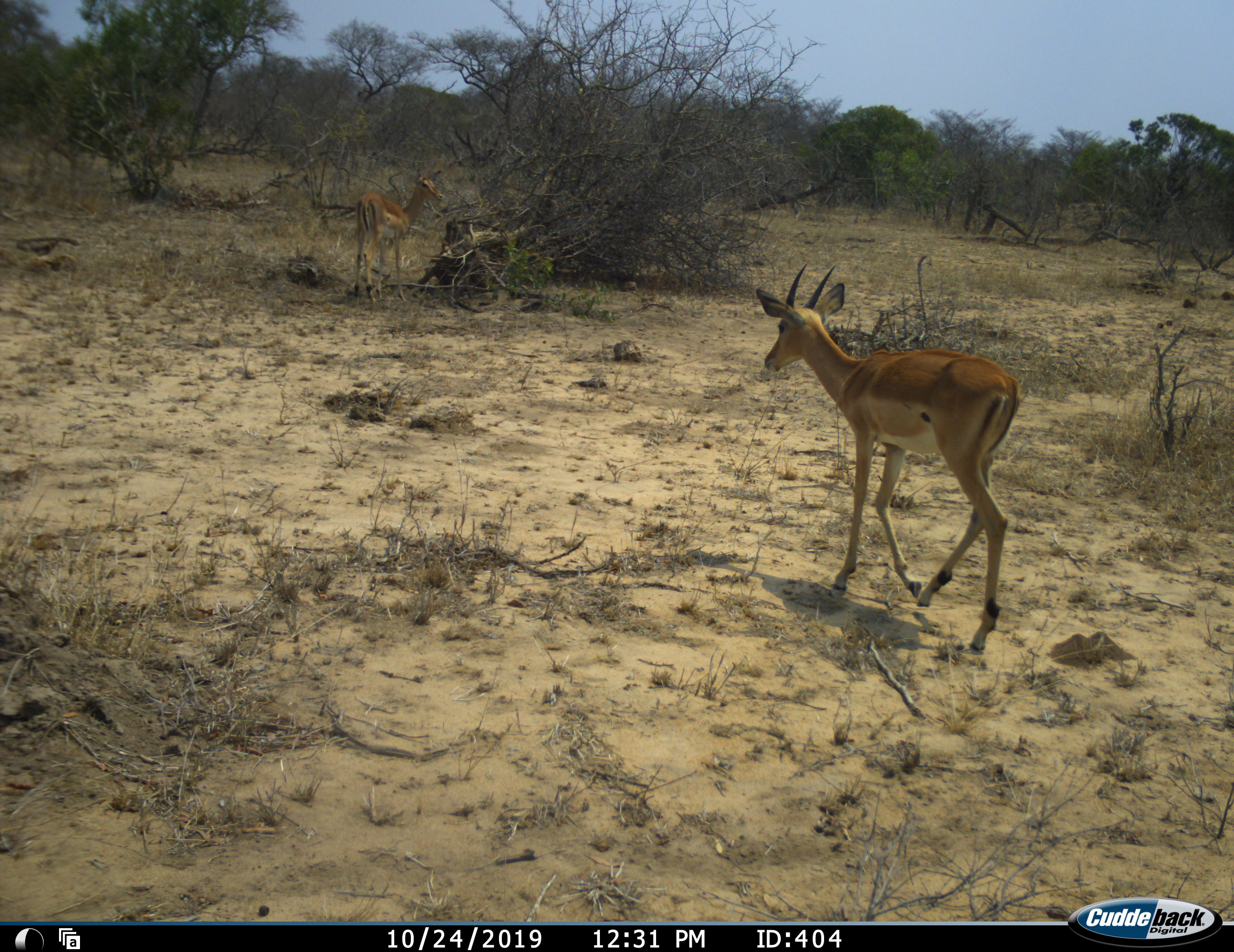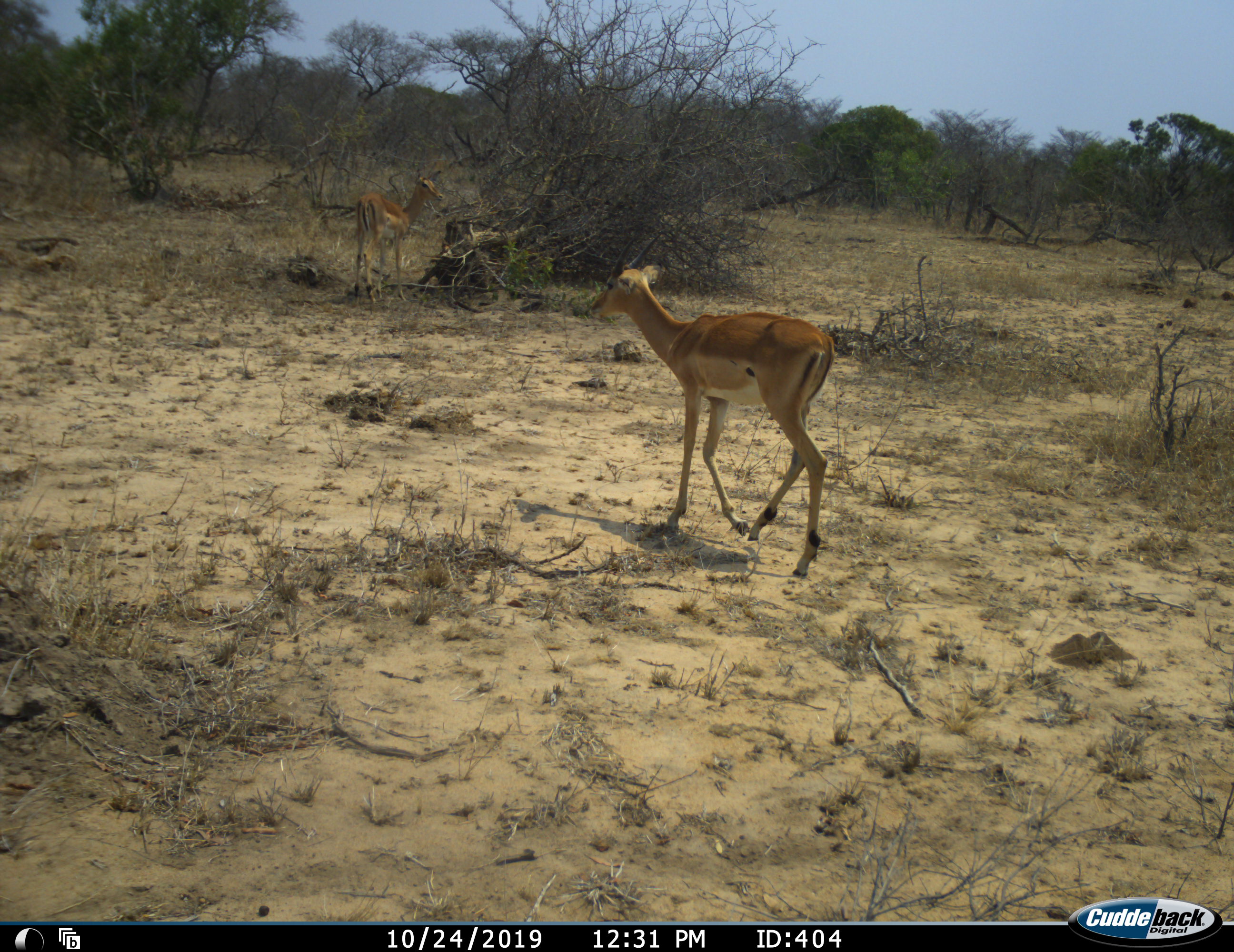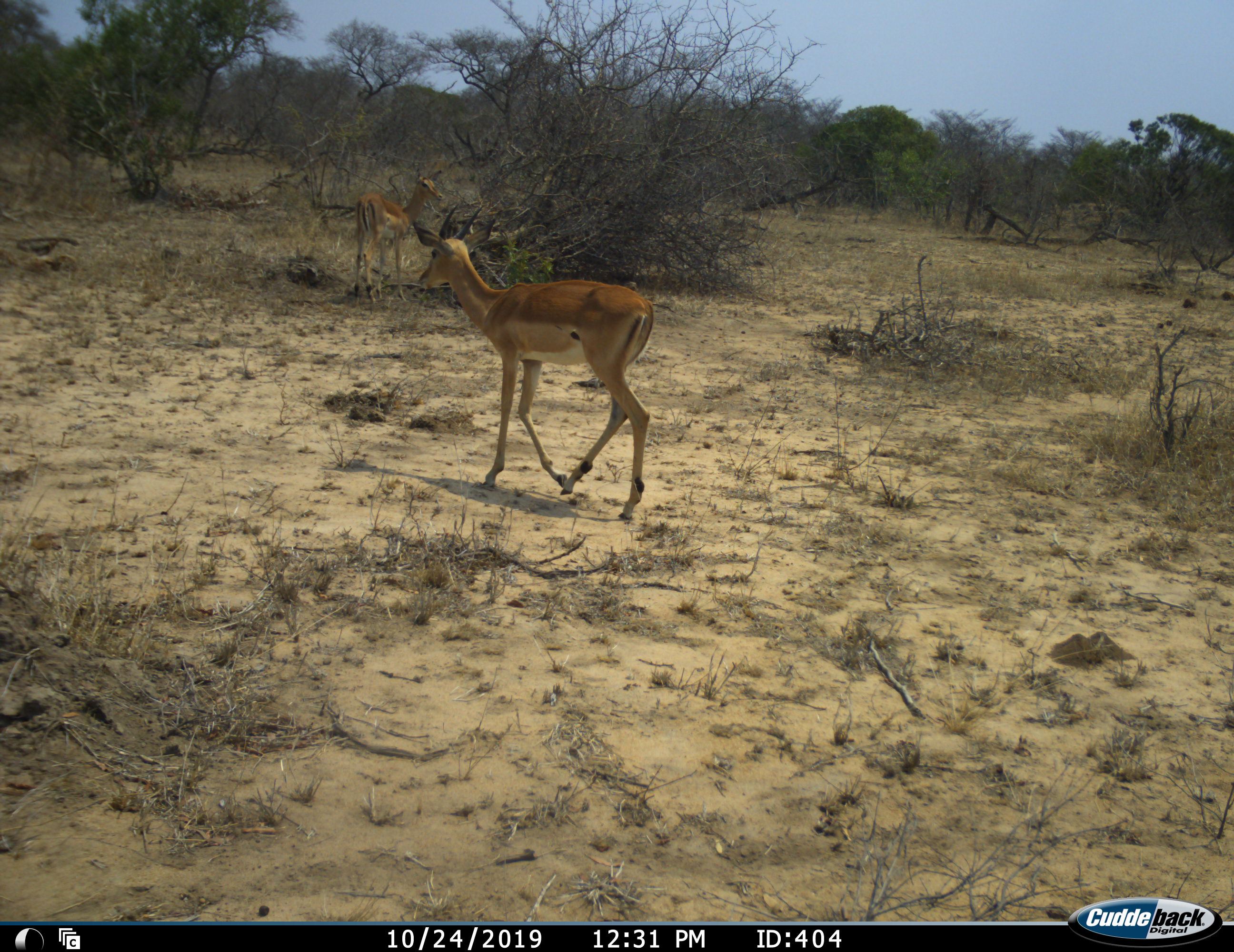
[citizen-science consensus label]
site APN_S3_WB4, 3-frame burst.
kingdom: Animalia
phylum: Chordata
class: Mammalia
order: Artiodactyla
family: Bovidae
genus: Aepyceros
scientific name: Aepyceros melampus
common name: impala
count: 2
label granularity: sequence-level